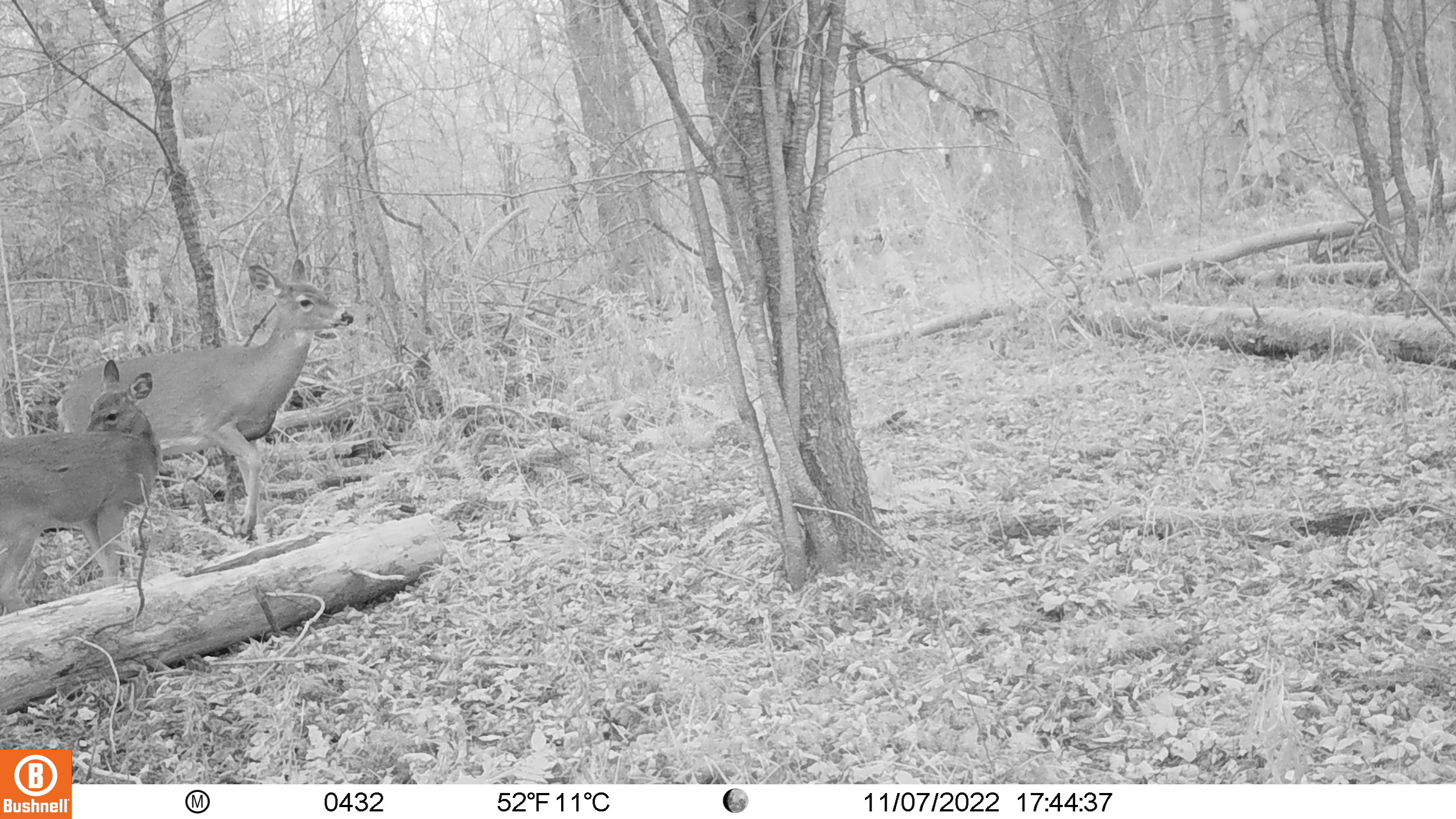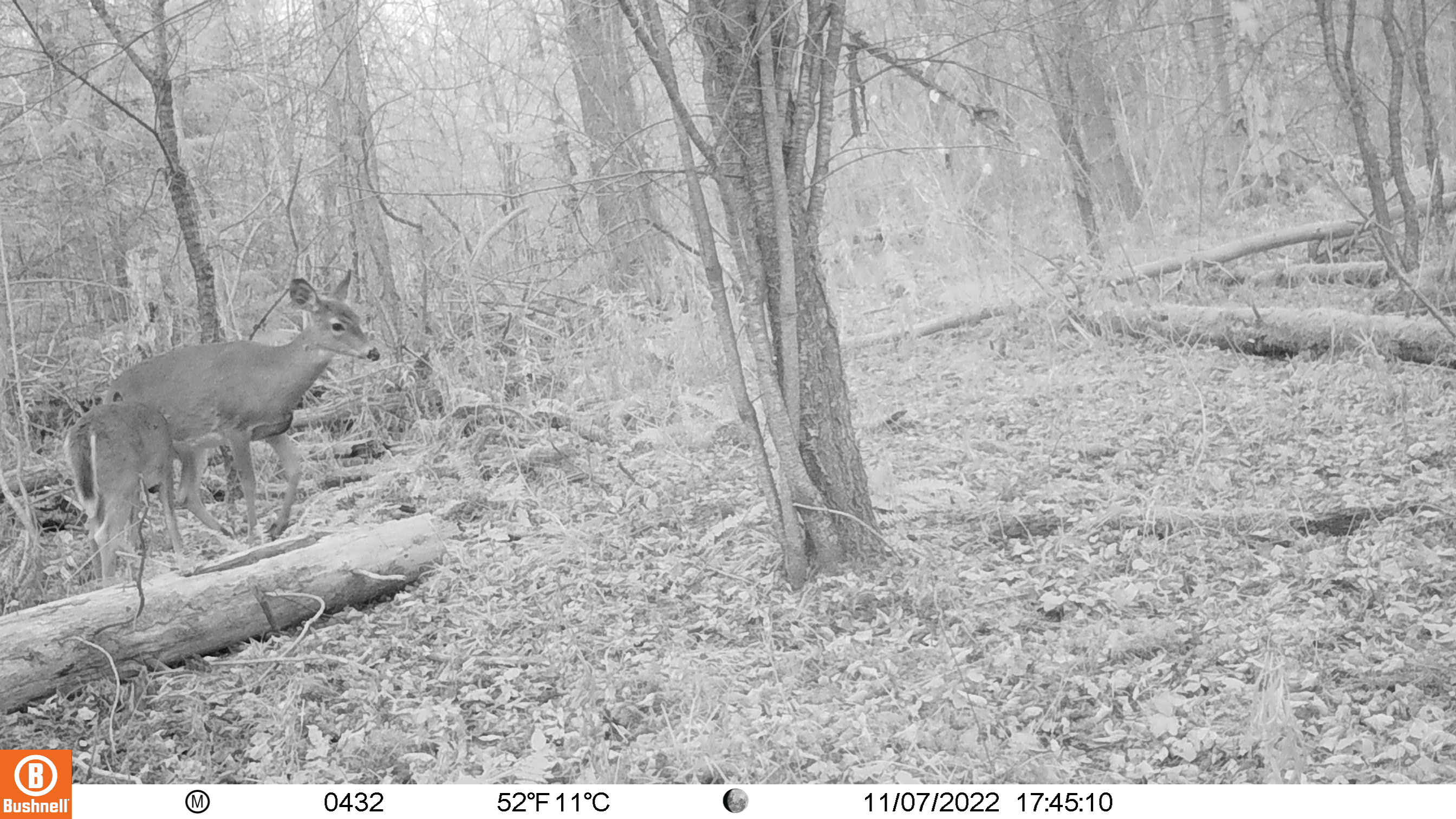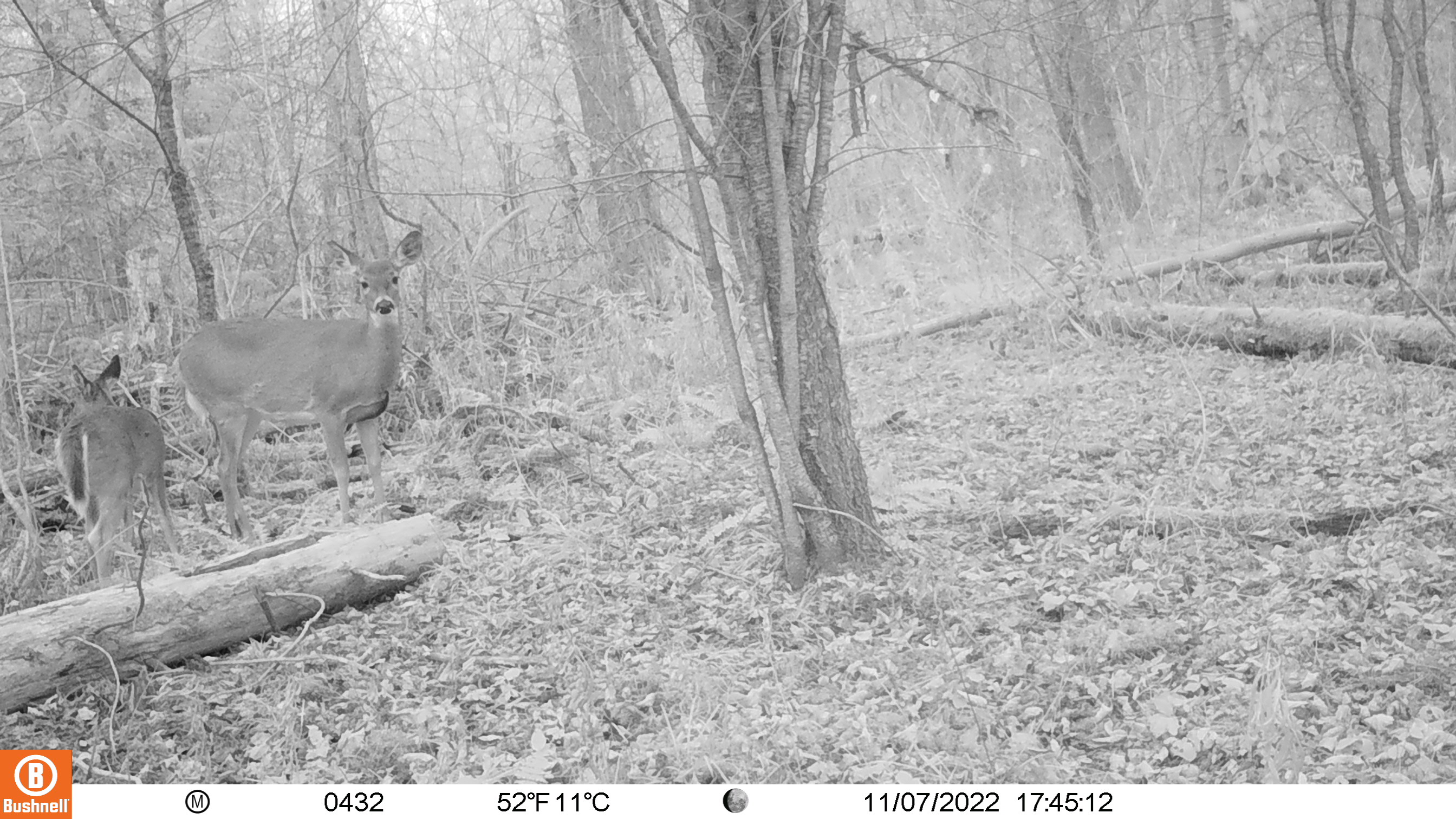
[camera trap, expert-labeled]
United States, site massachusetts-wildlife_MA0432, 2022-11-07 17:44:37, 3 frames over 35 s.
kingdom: Animalia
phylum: Chordata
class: Mammalia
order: Artiodactyla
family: Cervidae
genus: Odocoileus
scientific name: Odocoileus virginianus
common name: white-tailed deer